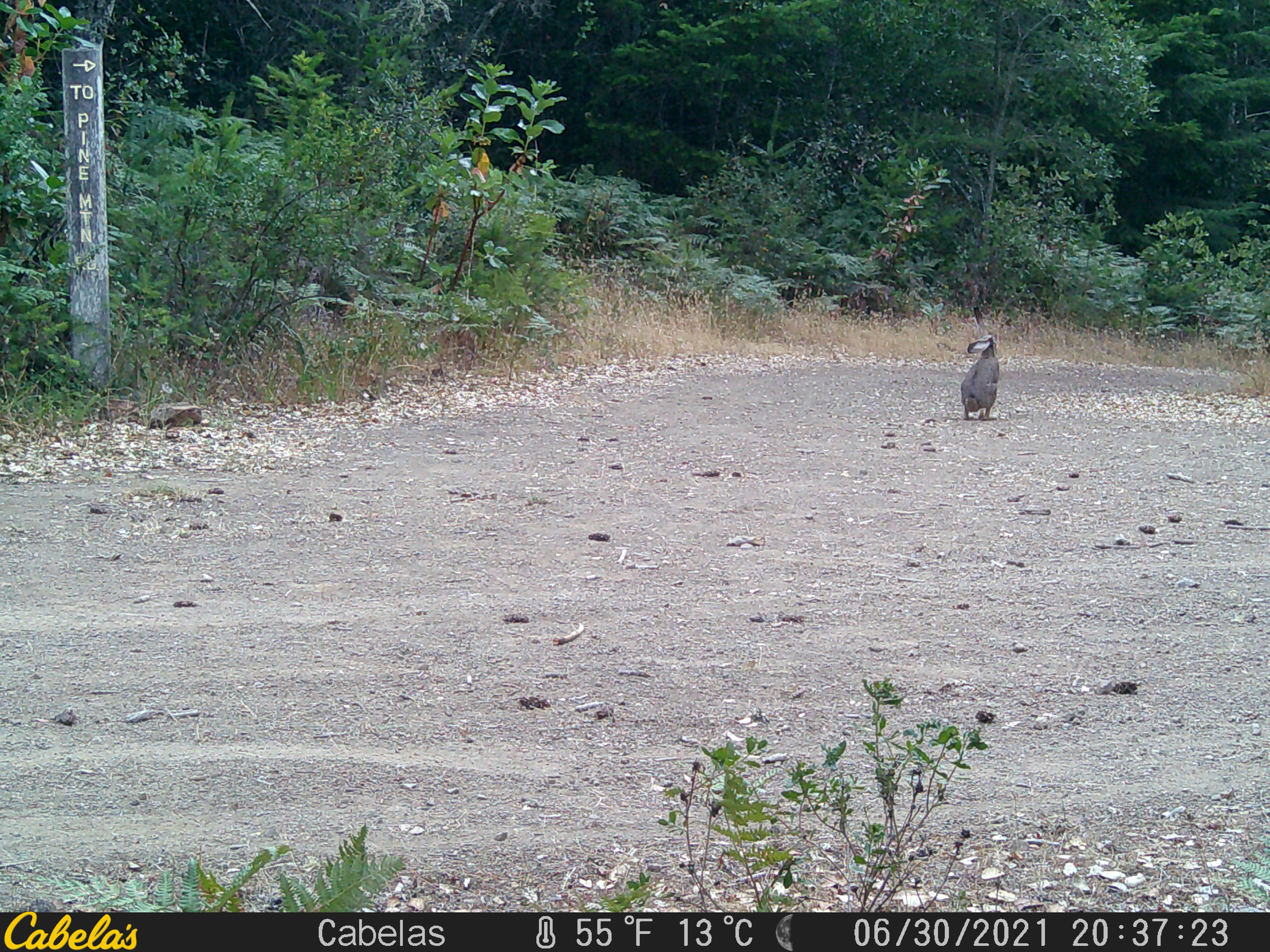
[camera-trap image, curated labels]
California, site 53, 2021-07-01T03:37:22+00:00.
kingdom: Animalia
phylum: Chordata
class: Mammalia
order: Lagomorpha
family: Leporidae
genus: Lepus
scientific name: Lepus californicus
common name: black-tailed jackrabbit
Black-tailed jackrabbit (Lepus californicus).